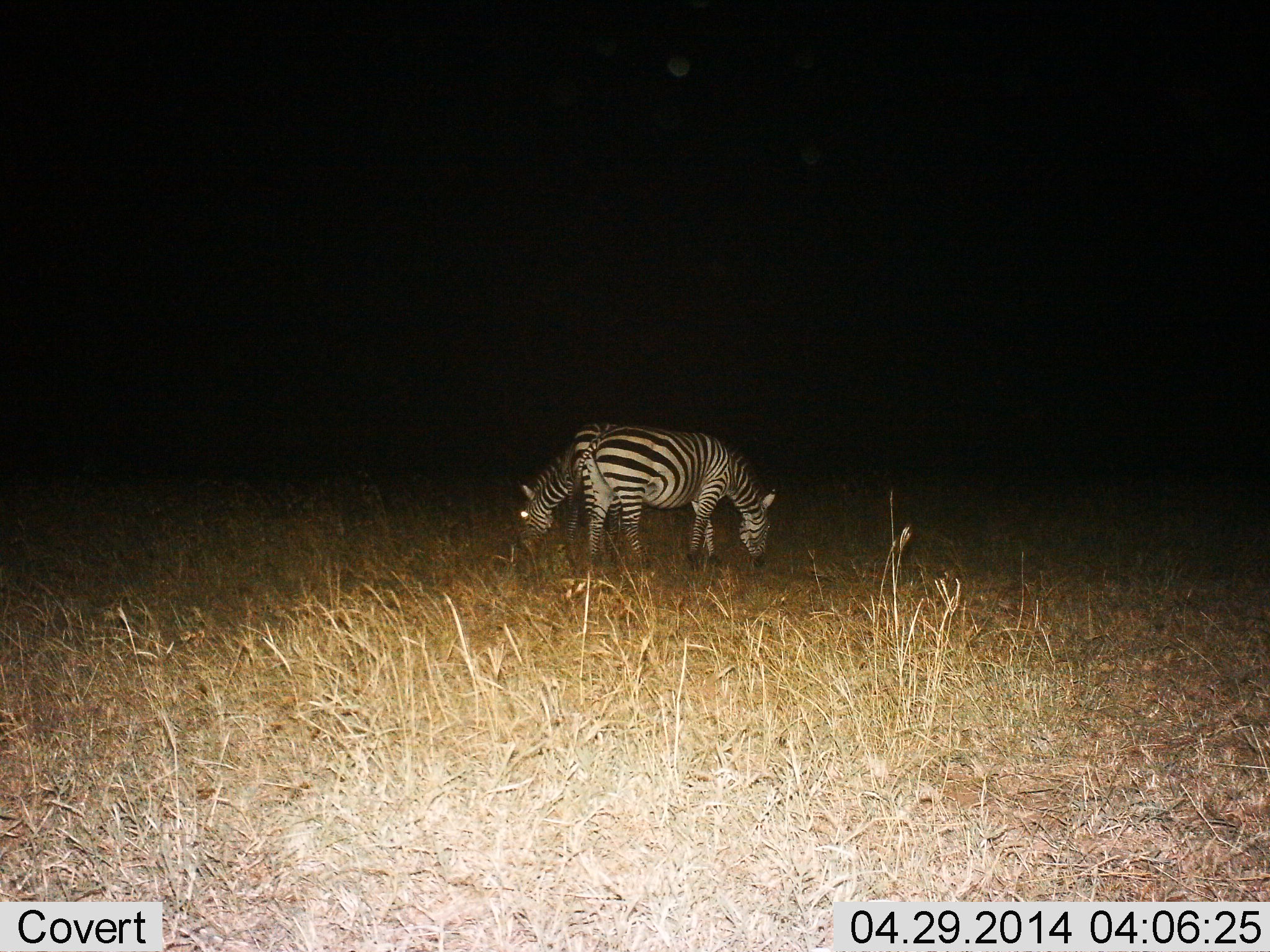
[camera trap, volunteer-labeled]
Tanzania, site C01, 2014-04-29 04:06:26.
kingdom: Animalia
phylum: Chordata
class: Mammalia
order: Perissodactyla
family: Equidae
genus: Equus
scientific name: Equus quagga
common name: plains zebra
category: zebra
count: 2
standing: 10%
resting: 0%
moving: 10%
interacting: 0%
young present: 0%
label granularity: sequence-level